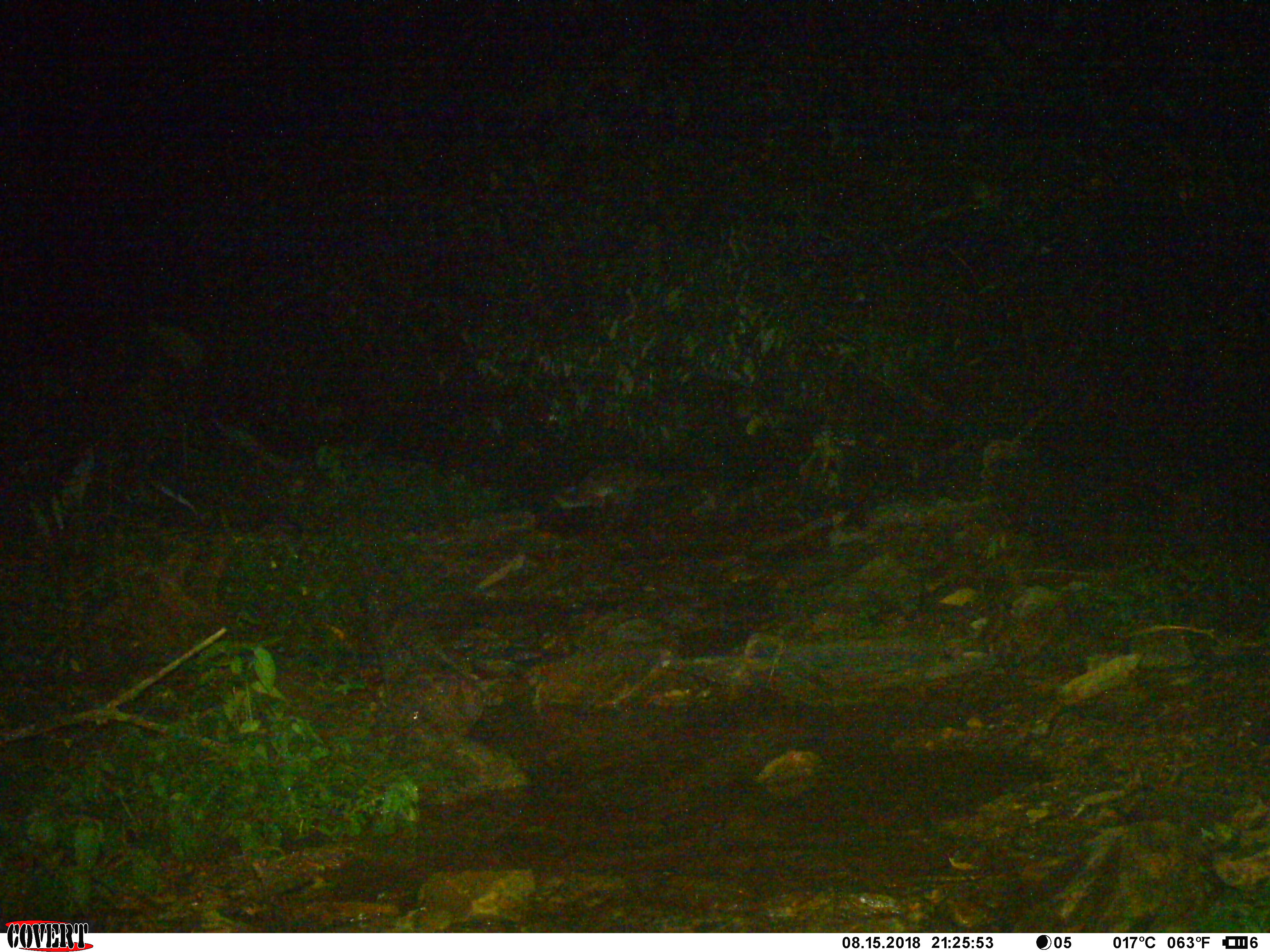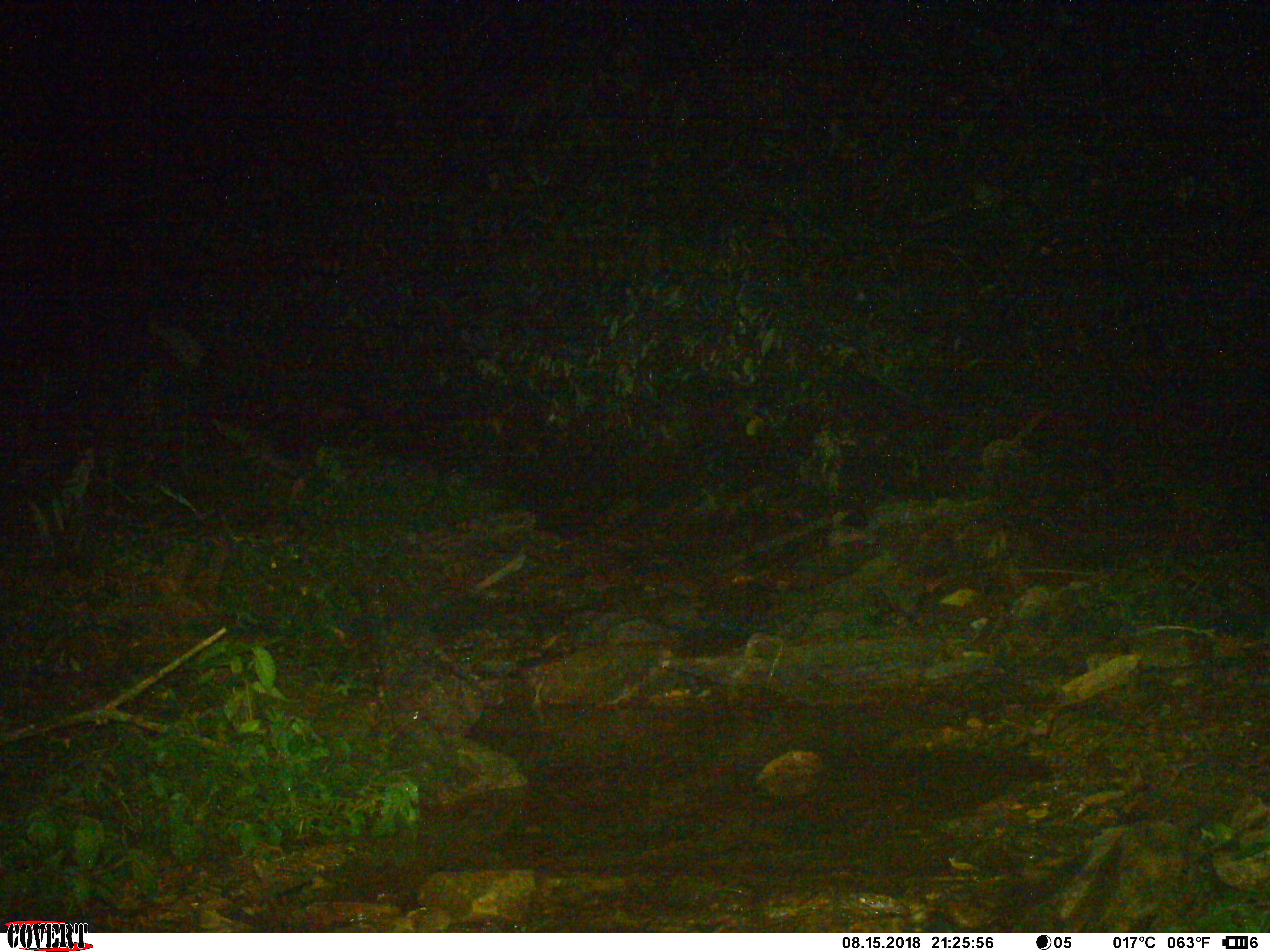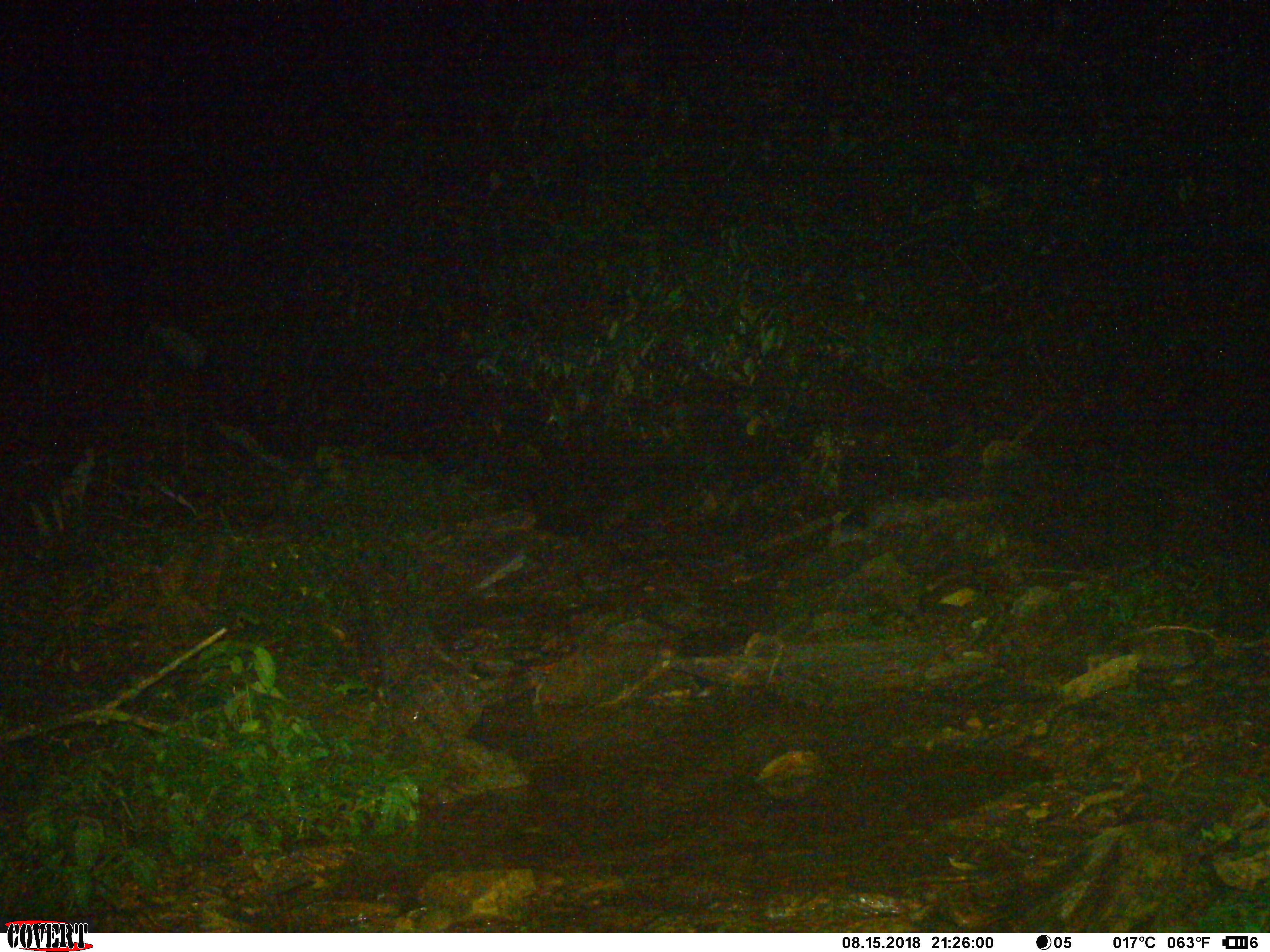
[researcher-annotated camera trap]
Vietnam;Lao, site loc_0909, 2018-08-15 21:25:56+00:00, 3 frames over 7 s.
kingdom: Animalia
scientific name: Animalia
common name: animal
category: unidentified animal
Unidentified animal (animal) (Animalia). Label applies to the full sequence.